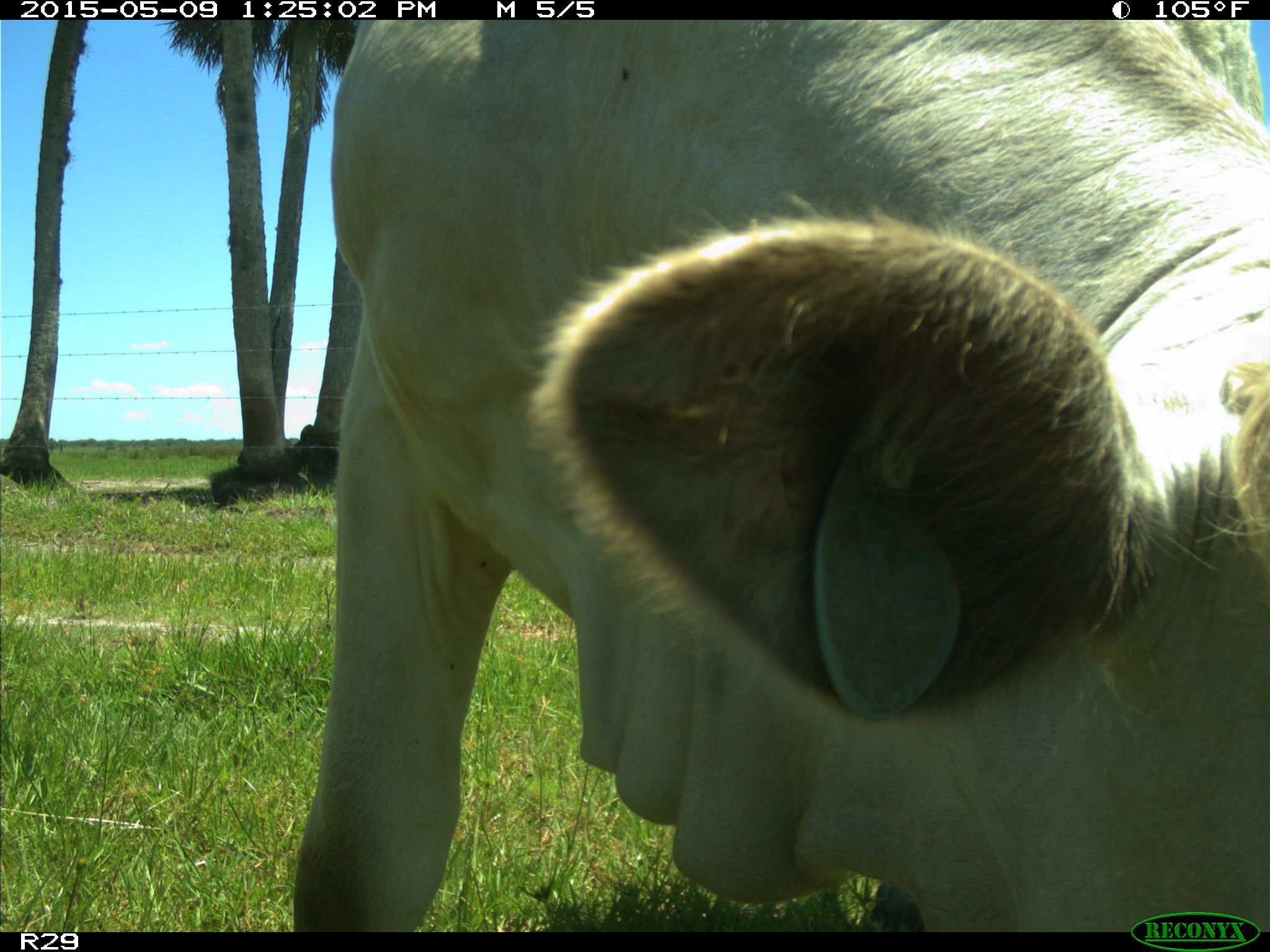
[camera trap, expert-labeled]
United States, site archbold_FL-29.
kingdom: Animalia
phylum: Chordata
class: Mammalia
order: Artiodactyla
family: Bovidae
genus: Bos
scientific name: Bos taurus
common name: domestic cow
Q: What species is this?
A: Bos taurus (domestic cow).